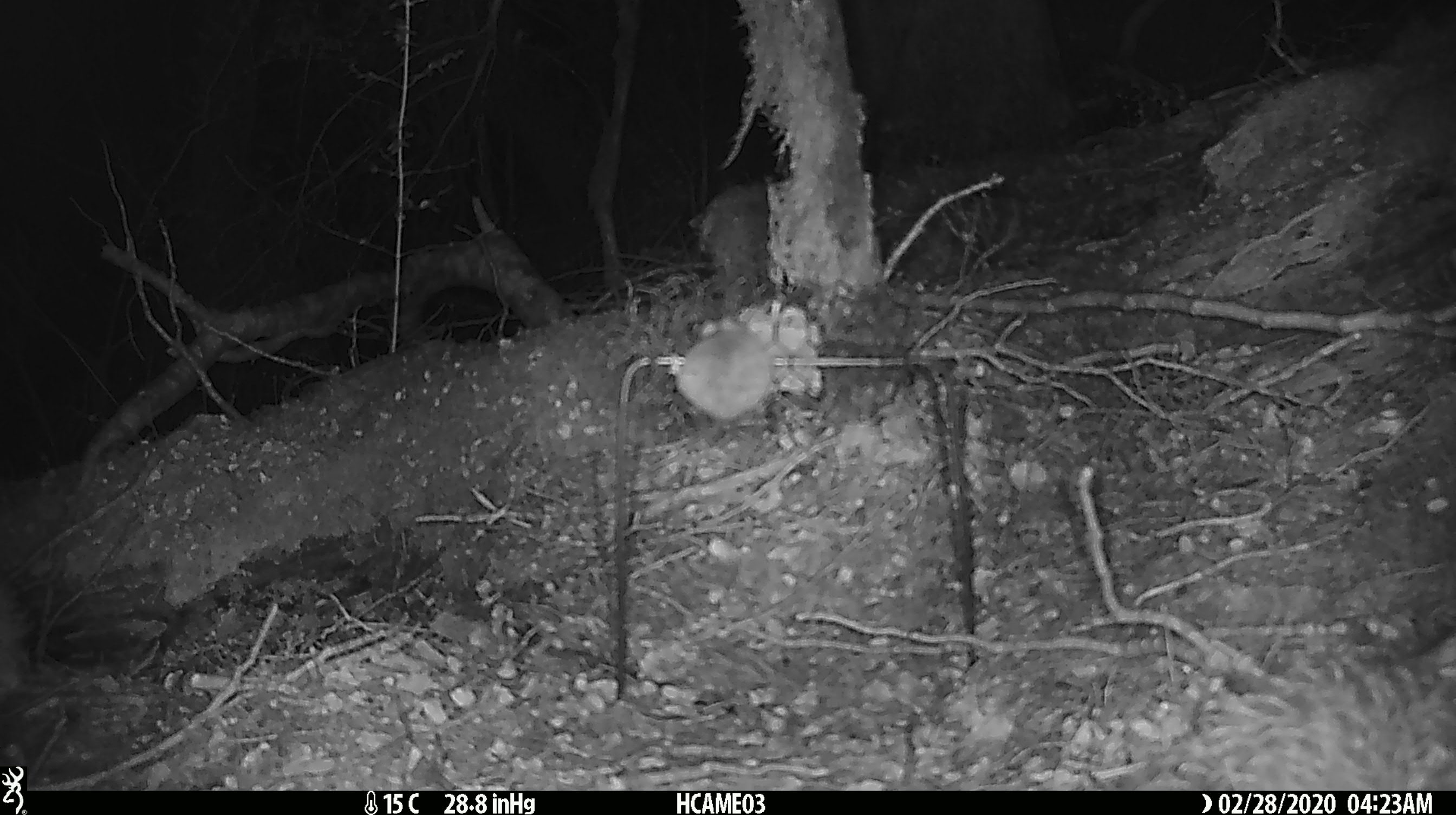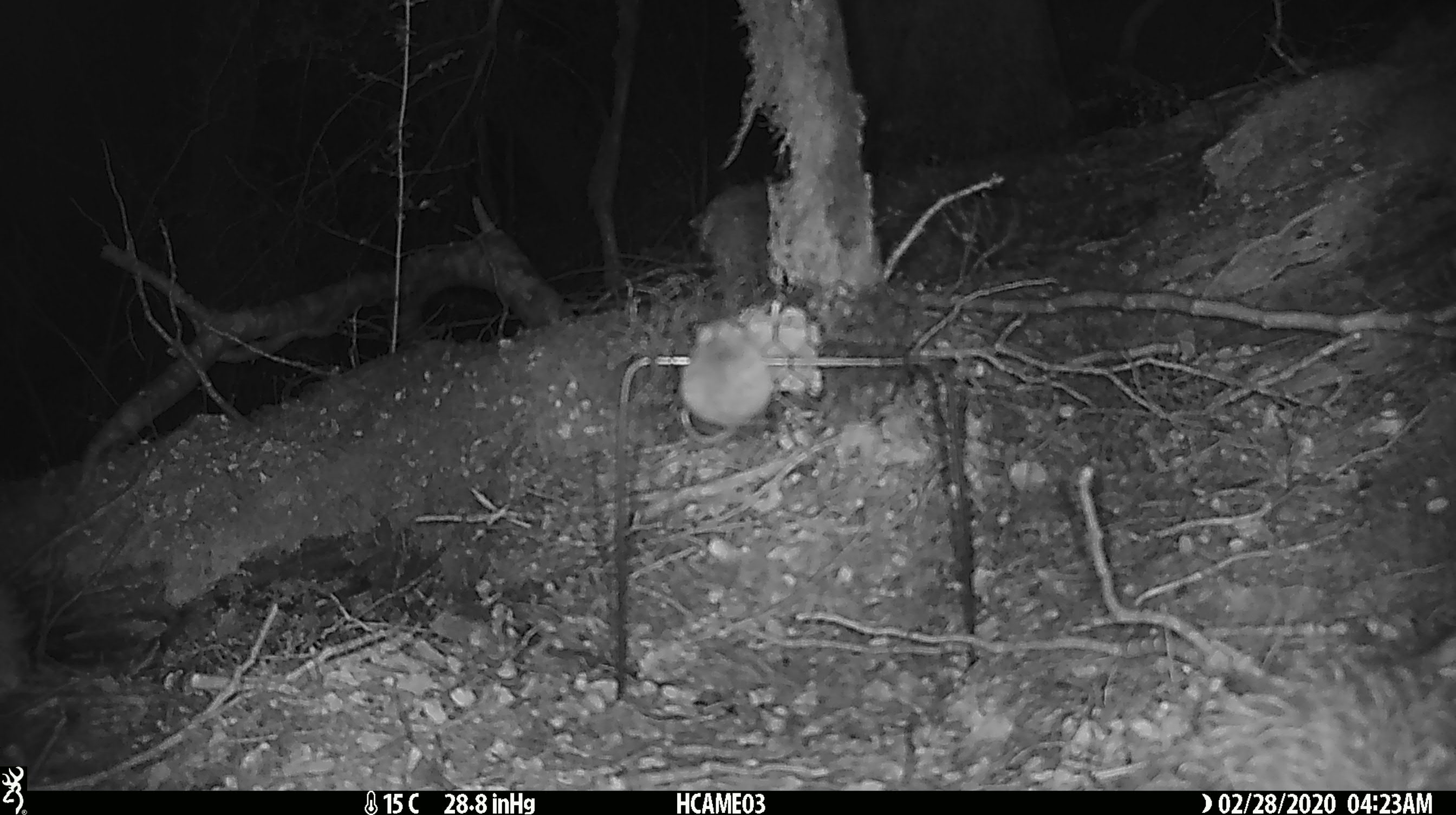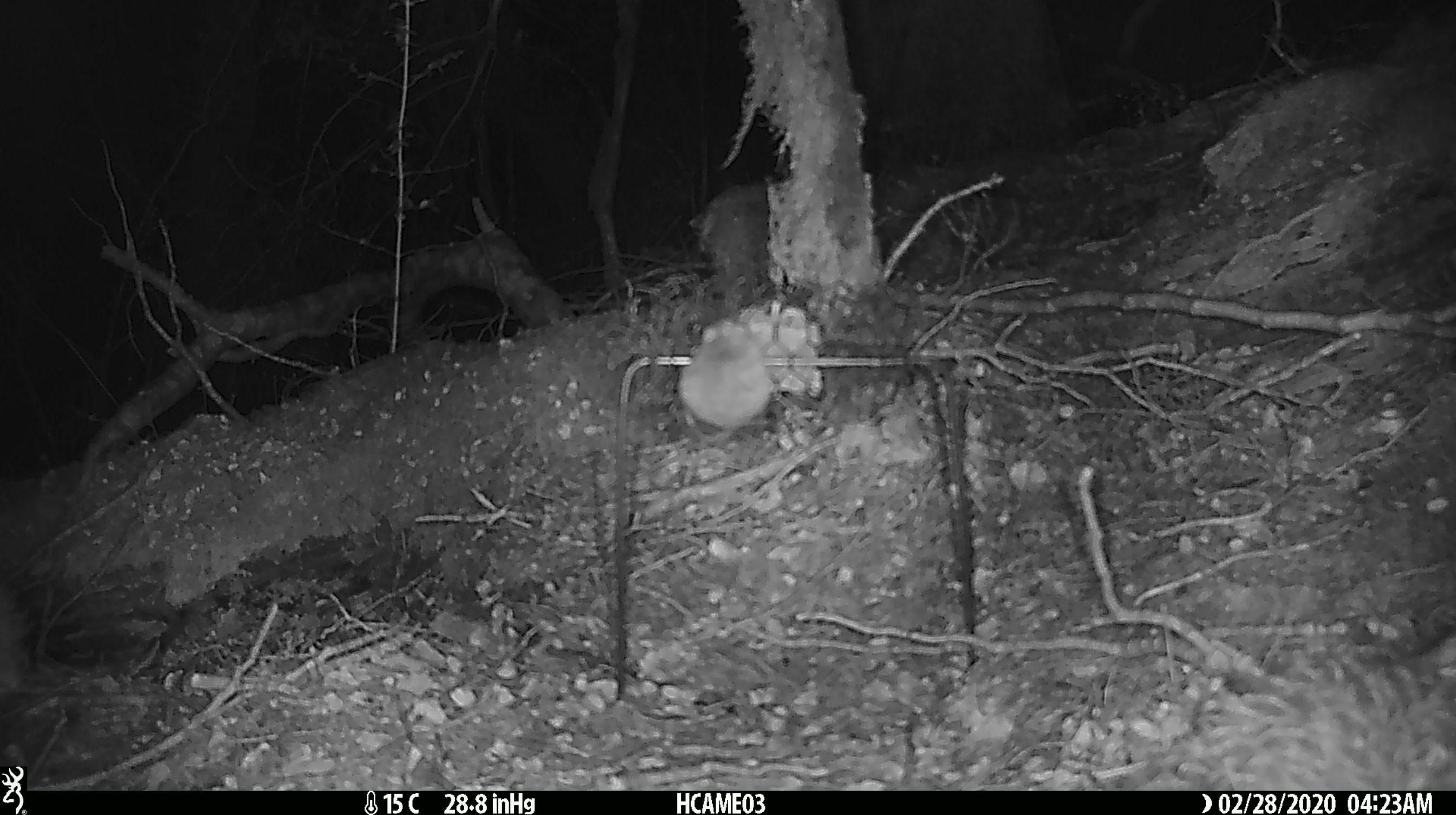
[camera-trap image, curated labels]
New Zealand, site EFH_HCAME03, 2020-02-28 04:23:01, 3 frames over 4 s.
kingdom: Animalia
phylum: Chordata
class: Mammalia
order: Rodentia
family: Muridae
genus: Mus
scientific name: Mus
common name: mouse